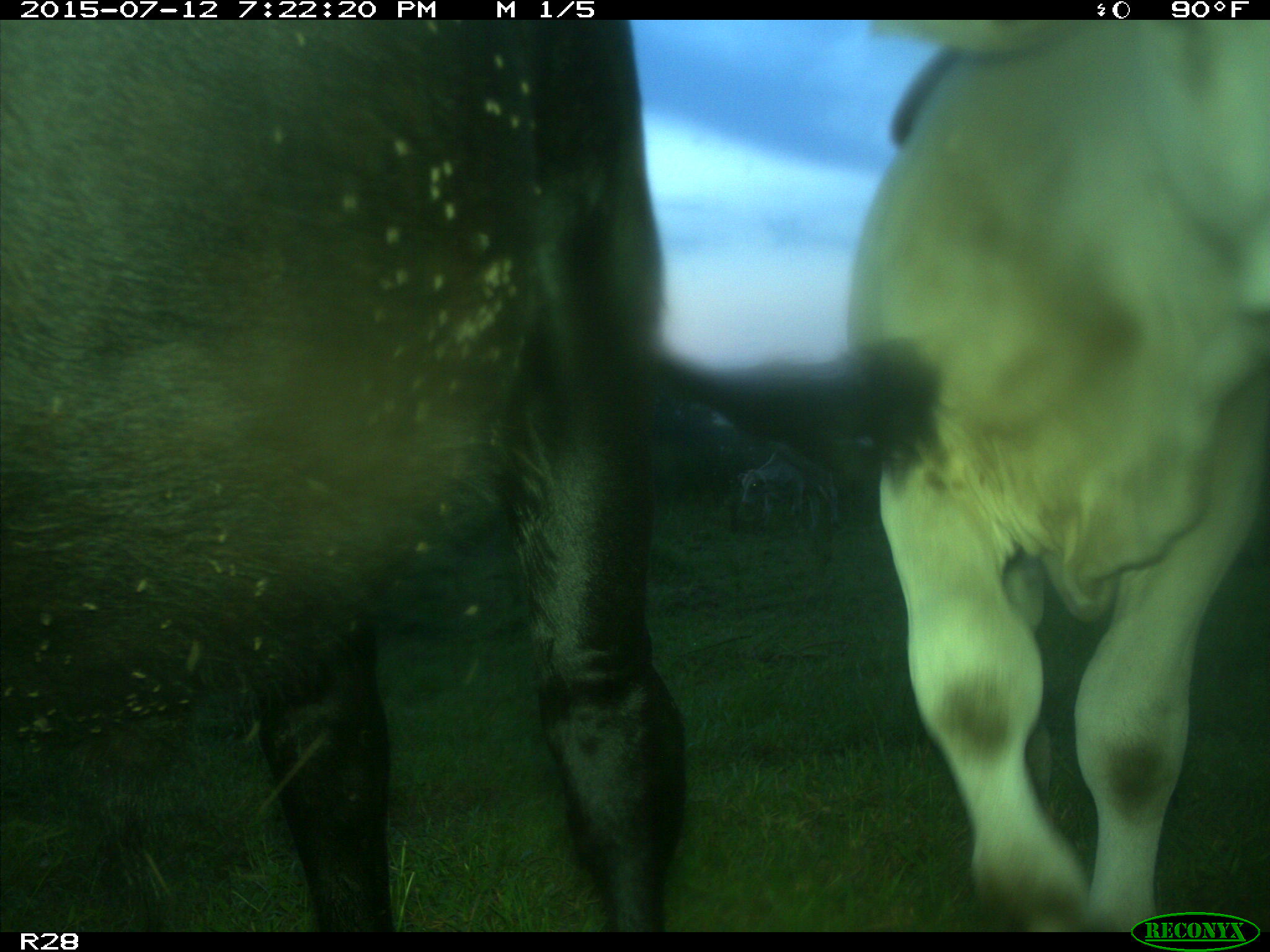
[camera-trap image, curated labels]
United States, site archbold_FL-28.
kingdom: Animalia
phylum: Chordata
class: Mammalia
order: Artiodactyla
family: Bovidae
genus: Bos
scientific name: Bos taurus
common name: domestic cow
Bos taurus (domestic cow).